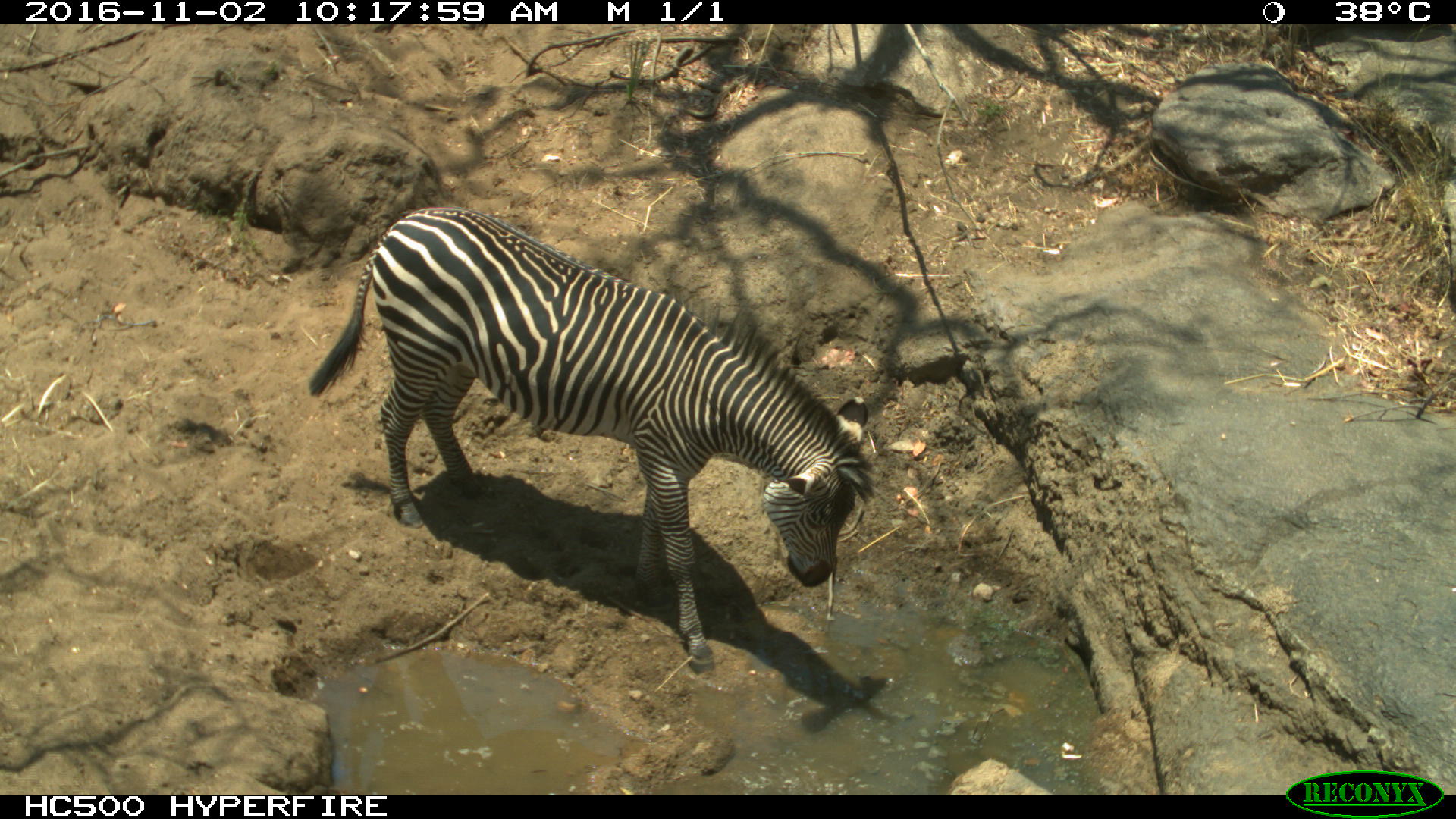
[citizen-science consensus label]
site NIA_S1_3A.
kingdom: Animalia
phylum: Chordata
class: Mammalia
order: Perissodactyla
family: Equidae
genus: Equus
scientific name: Equus quagga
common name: plains zebra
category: zebraplains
Zebraplains (plains zebra) (Equus quagga), count 1. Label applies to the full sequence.